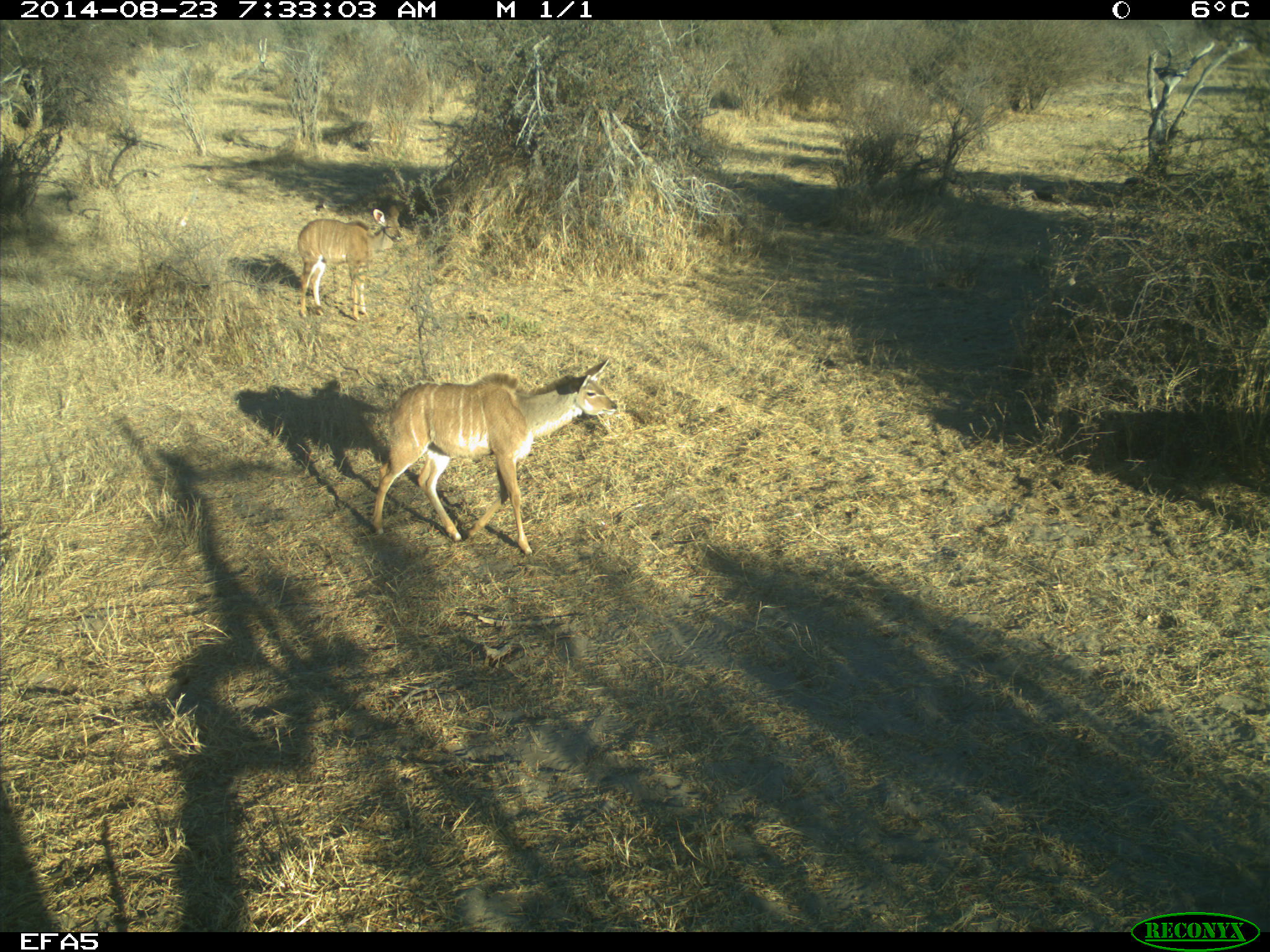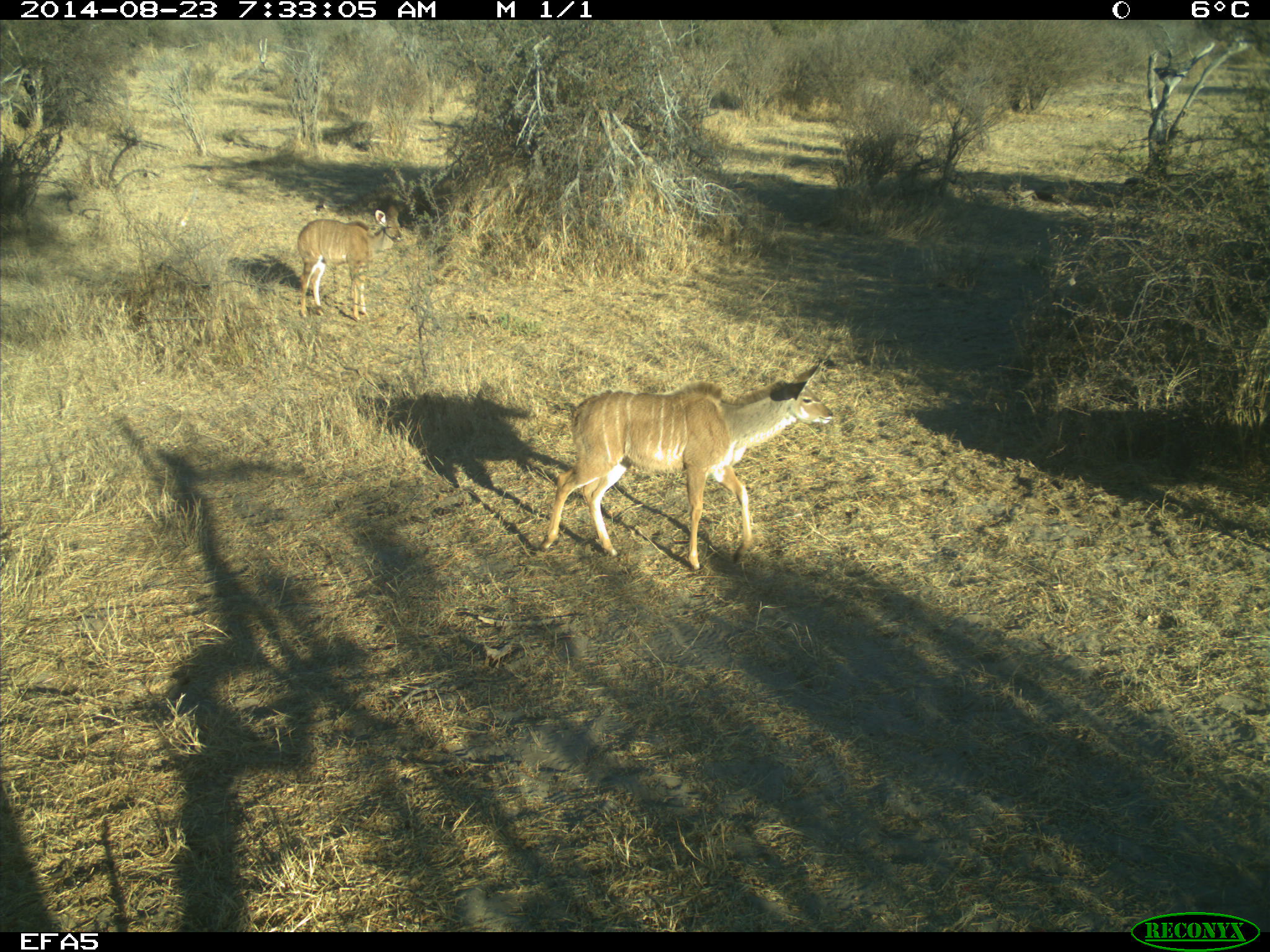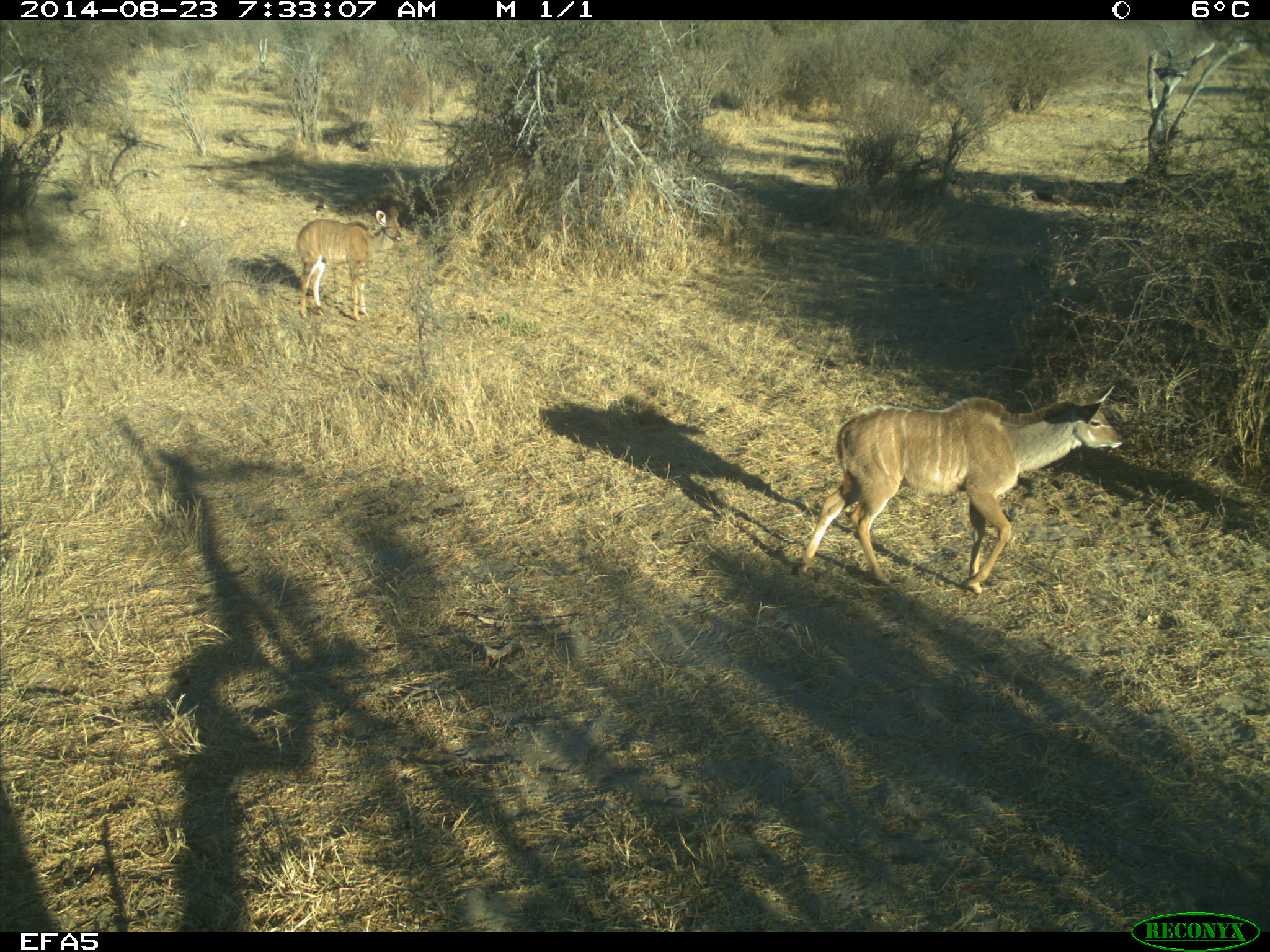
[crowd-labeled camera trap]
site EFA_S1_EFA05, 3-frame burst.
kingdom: Animalia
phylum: Chordata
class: Mammalia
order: Artiodactyla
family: Bovidae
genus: Tragelaphus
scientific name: Tragelaphus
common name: kudu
Kudu (Tragelaphus), count 2. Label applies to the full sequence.